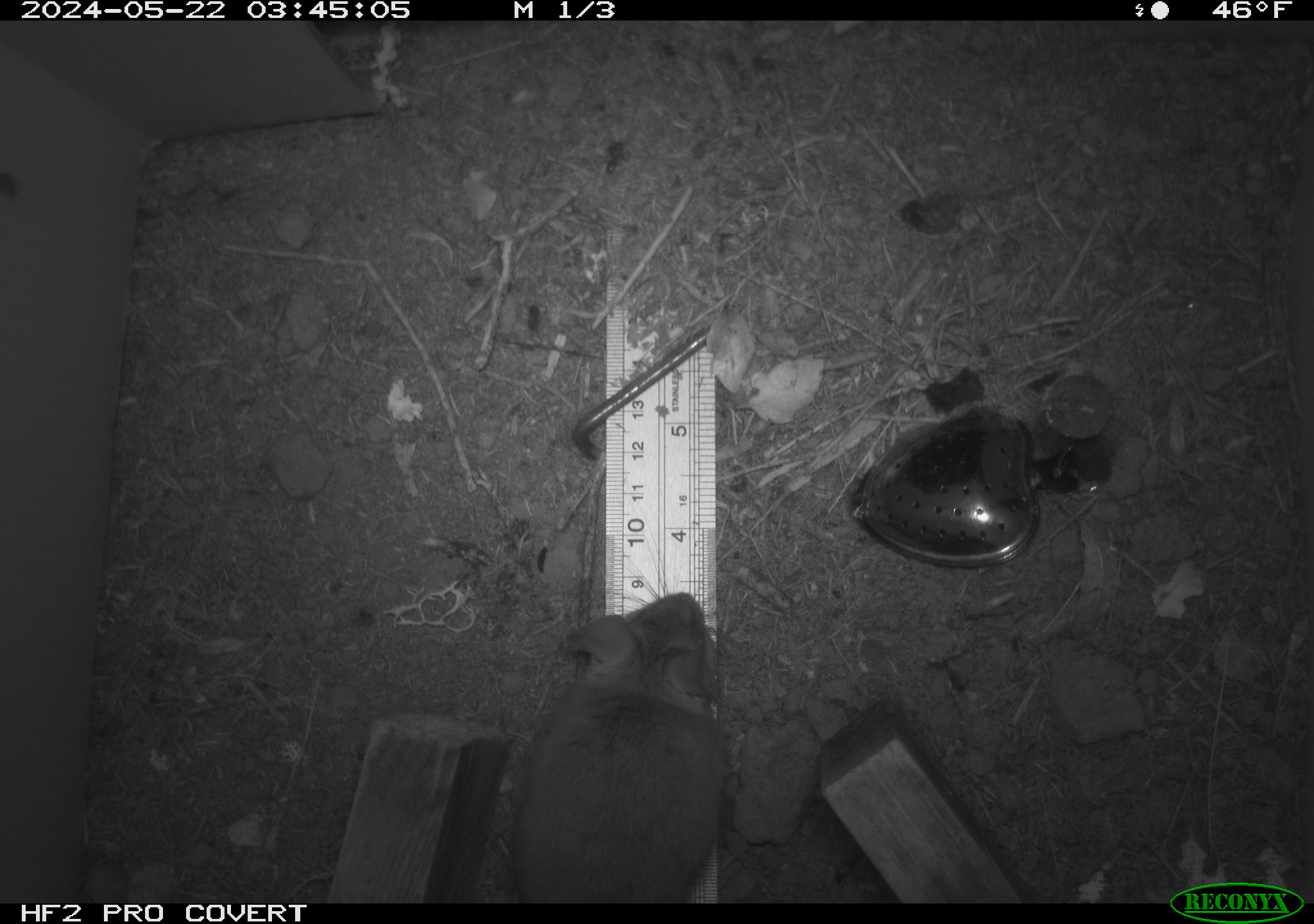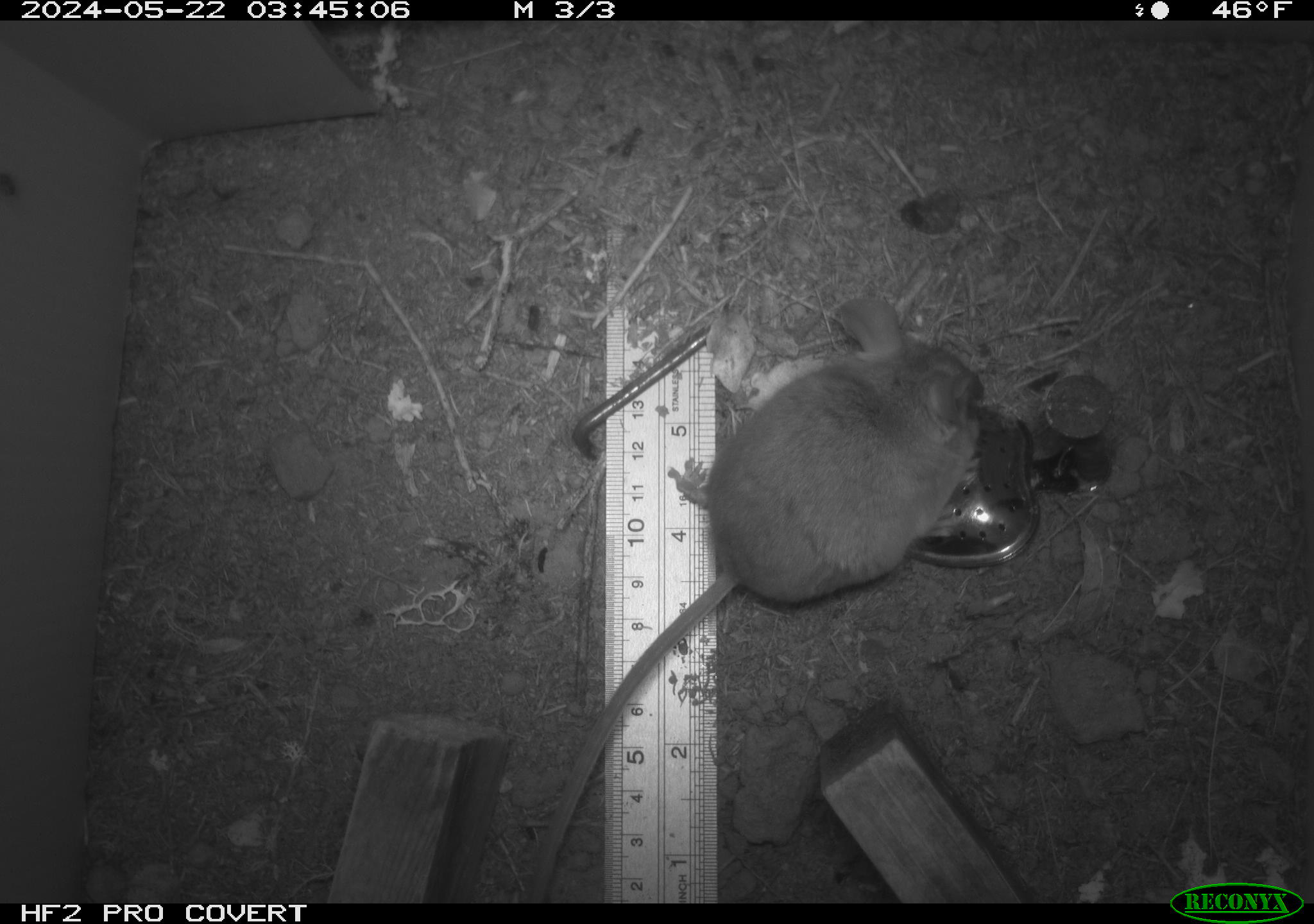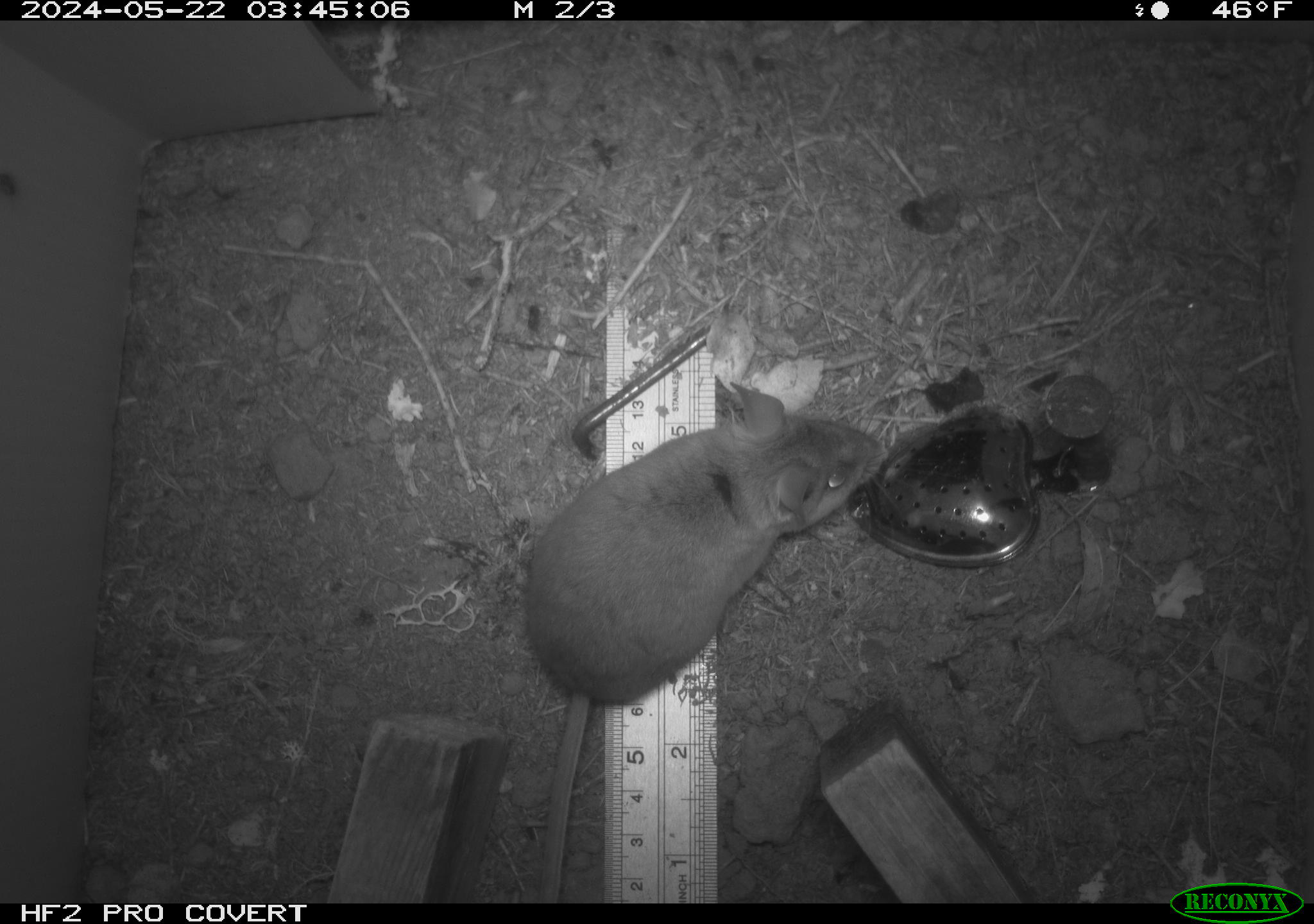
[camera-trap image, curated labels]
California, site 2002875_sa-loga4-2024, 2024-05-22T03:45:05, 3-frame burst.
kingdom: Animalia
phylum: Chordata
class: Mammalia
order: Rodentia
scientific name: Rodentia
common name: mouse species